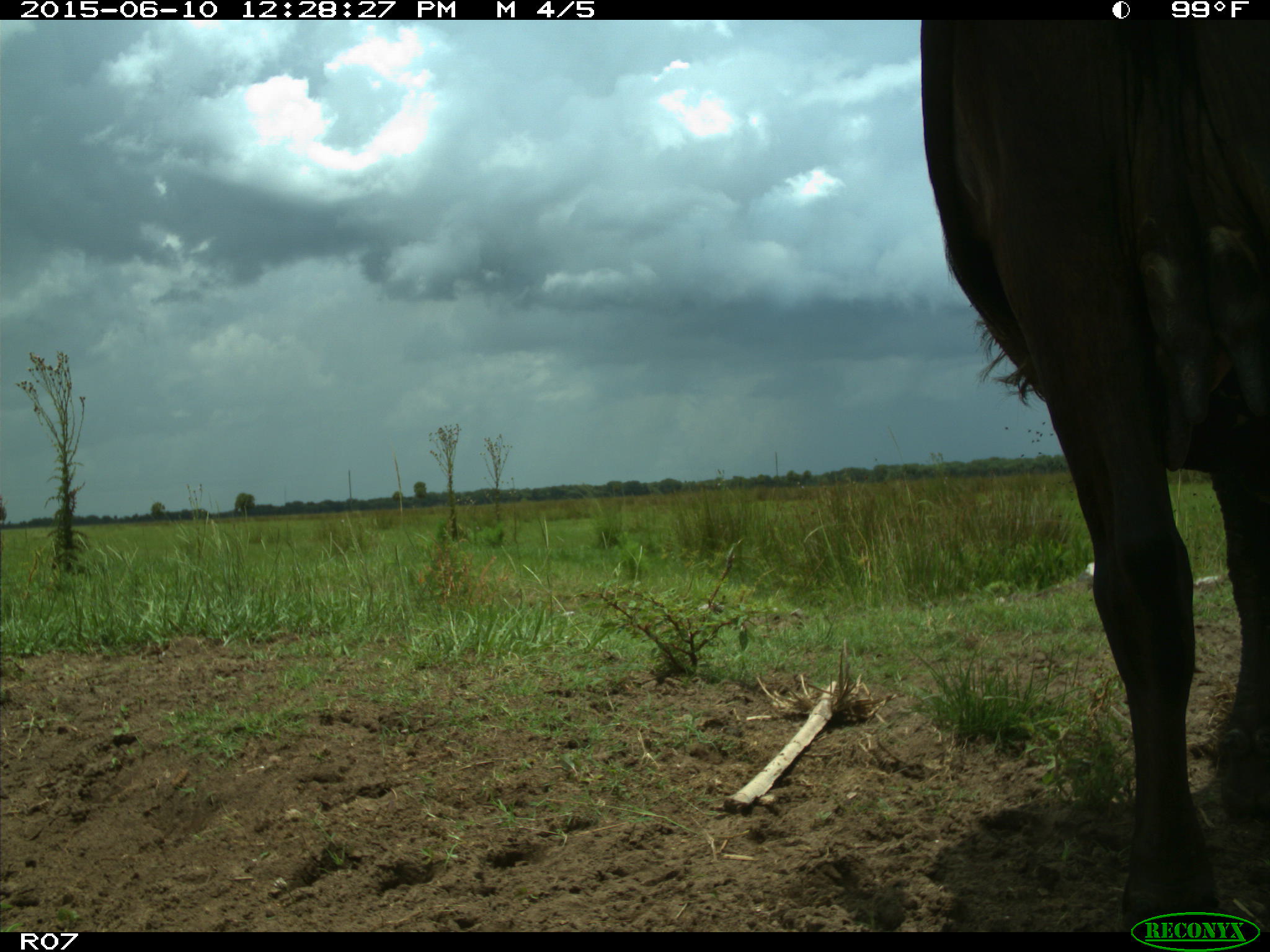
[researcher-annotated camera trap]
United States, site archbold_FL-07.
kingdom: Animalia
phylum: Chordata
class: Mammalia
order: Artiodactyla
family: Bovidae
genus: Bos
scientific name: Bos taurus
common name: domestic cow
Bos taurus (domestic cow).